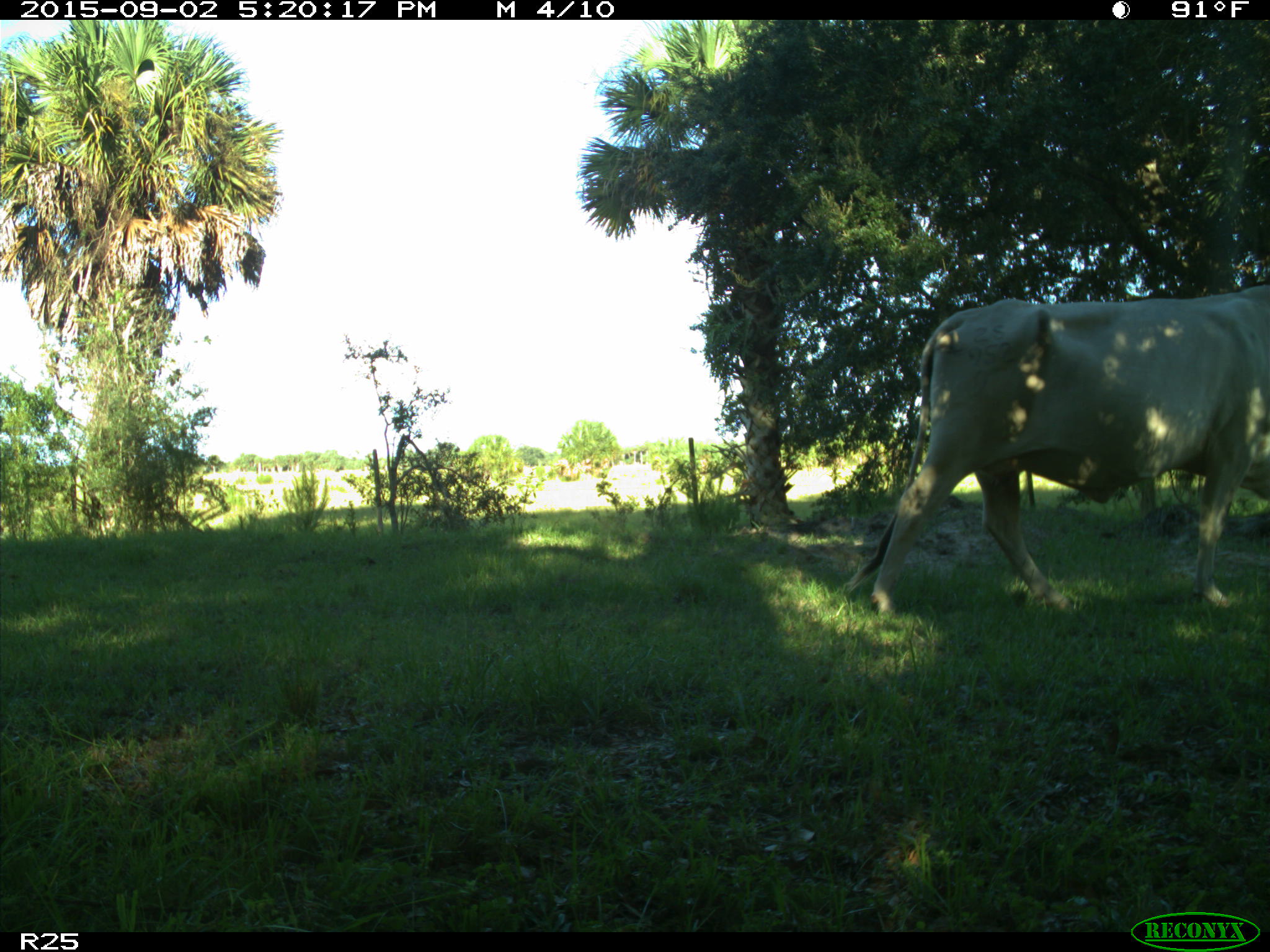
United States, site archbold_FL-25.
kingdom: Animalia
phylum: Chordata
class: Mammalia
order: Artiodactyla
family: Bovidae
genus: Bos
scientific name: Bos taurus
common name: domestic cow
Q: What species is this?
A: Bos taurus (domestic cow).